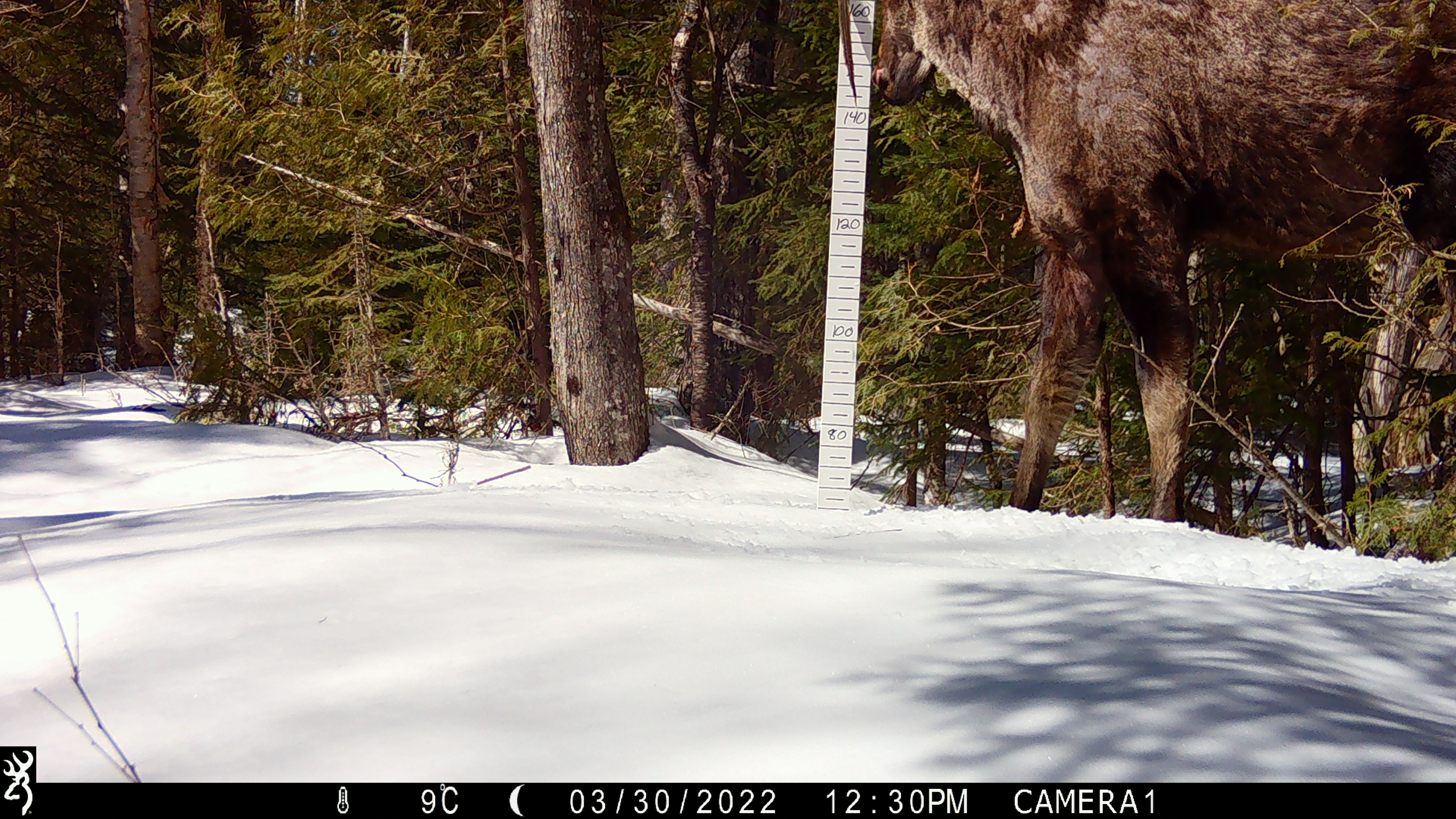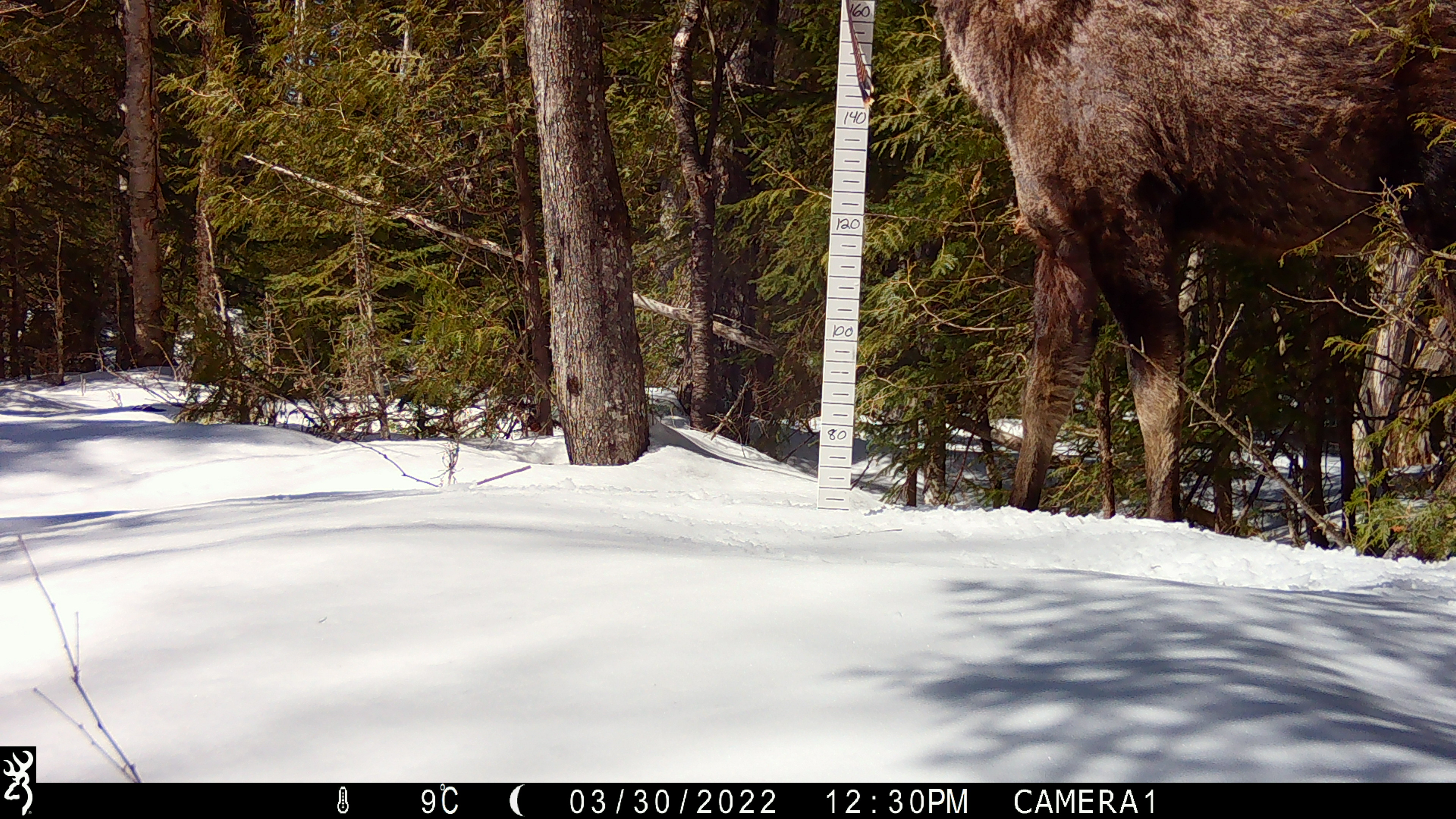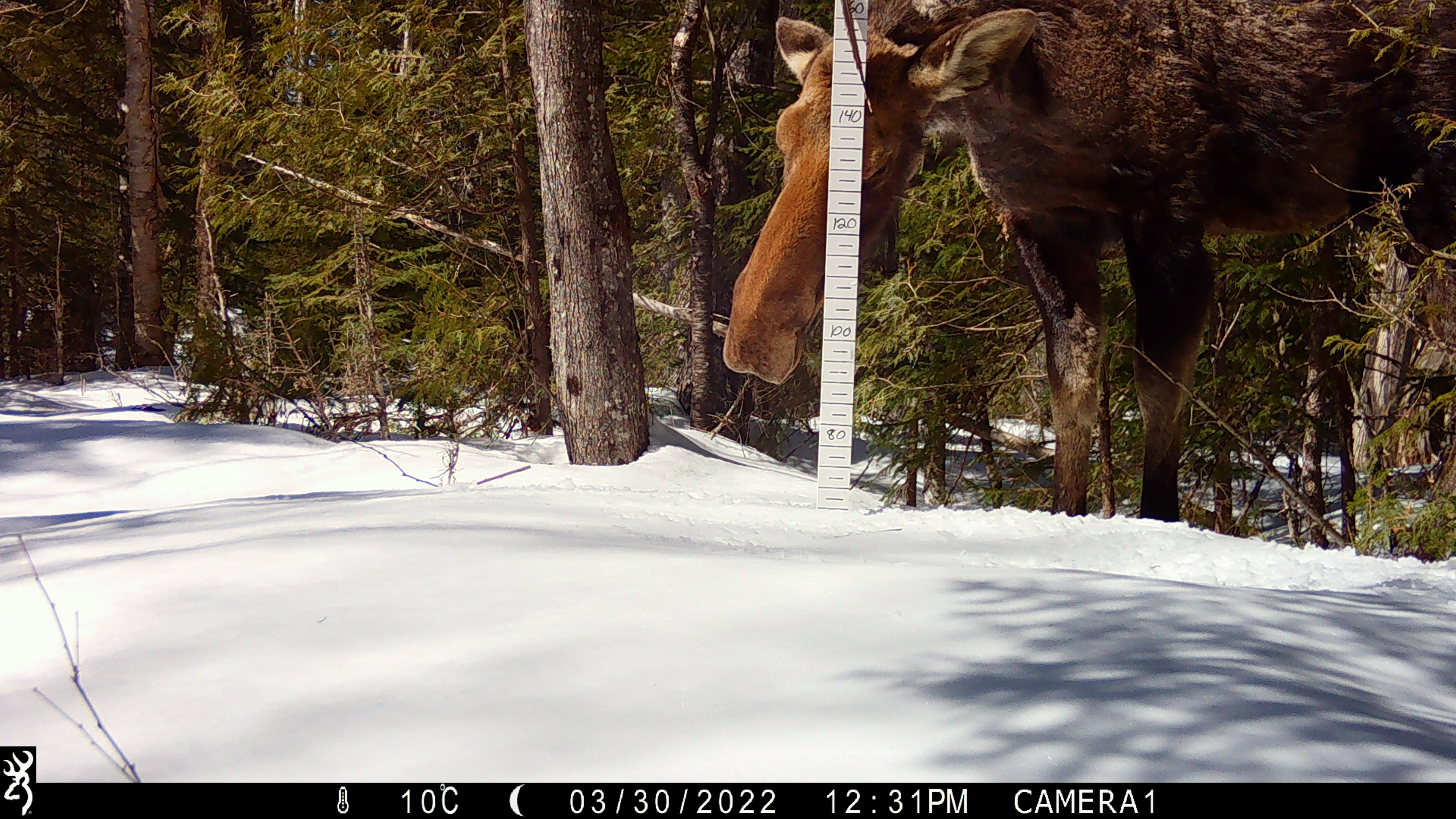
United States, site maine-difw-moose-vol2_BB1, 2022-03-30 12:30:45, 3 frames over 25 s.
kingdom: Animalia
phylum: Chordata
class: Mammalia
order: Artiodactyla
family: Cervidae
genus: Alces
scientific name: Alces alces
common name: moose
Moose (Alces alces).